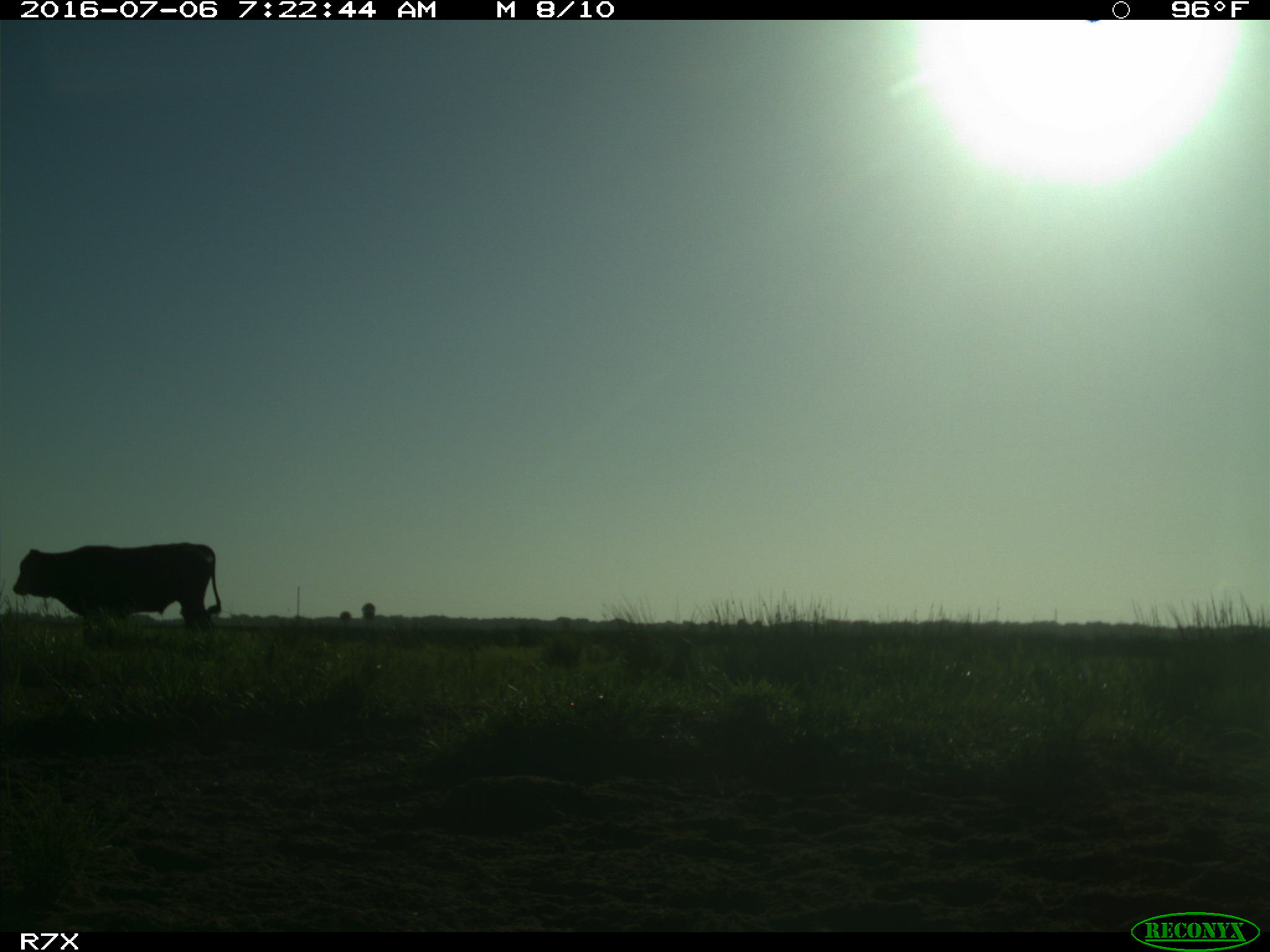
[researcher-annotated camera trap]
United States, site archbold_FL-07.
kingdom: Animalia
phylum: Chordata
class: Mammalia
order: Artiodactyla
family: Bovidae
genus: Bos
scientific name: Bos taurus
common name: domestic cow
Bos taurus (domestic cow).